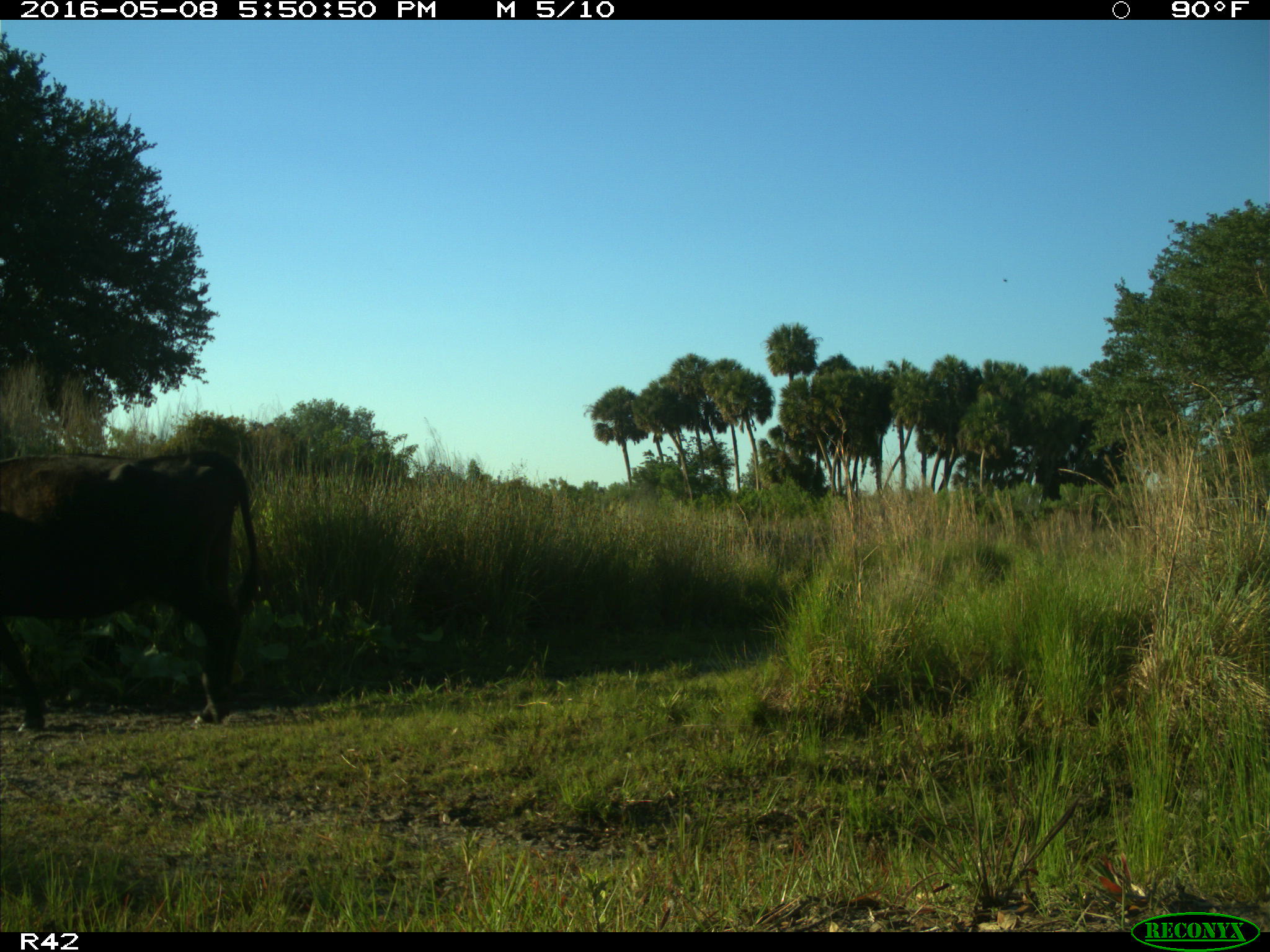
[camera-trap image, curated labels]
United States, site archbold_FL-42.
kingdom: Animalia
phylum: Chordata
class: Mammalia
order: Artiodactyla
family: Bovidae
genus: Bos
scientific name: Bos taurus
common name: domestic cow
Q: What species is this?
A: Bos taurus (domestic cow).